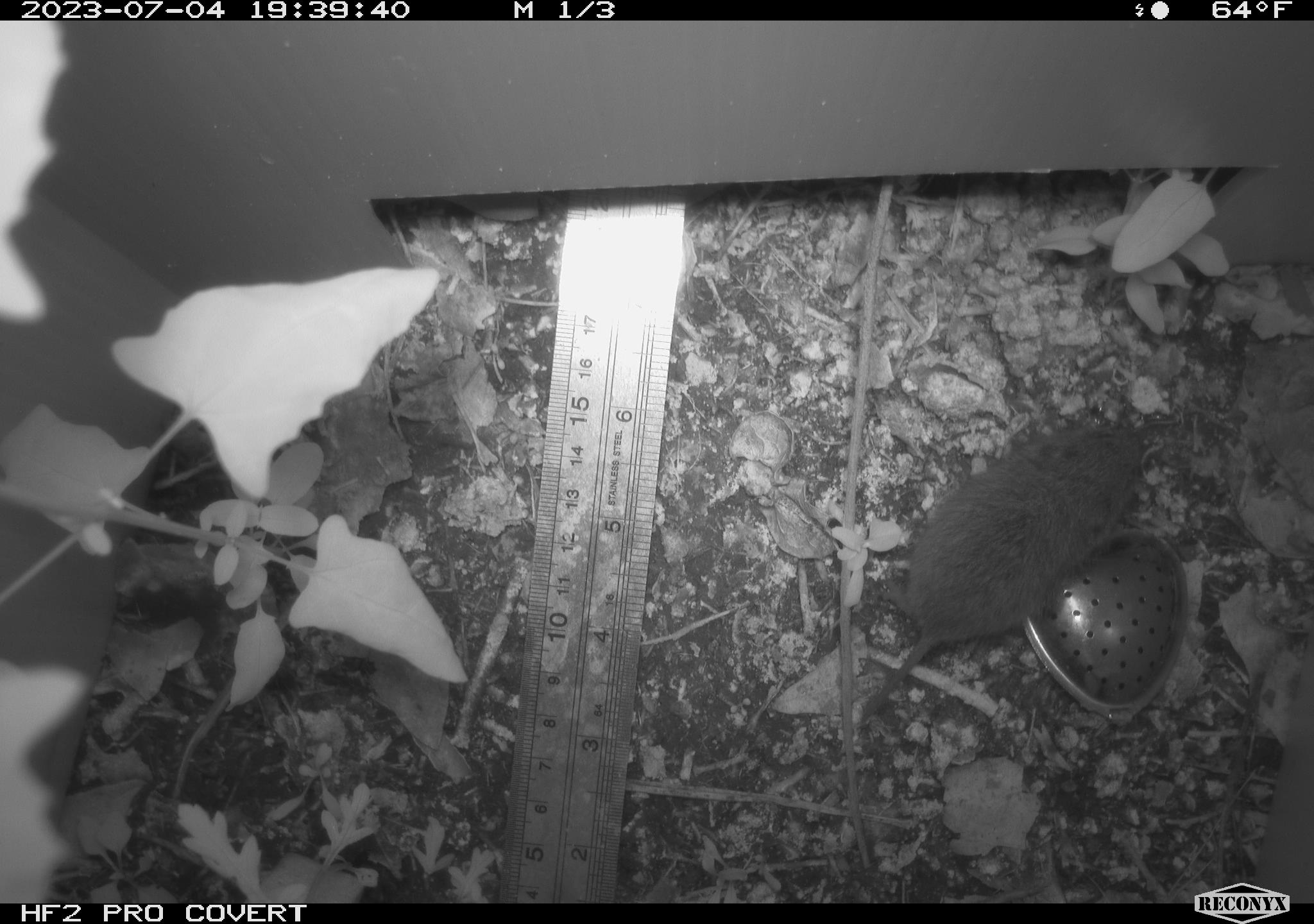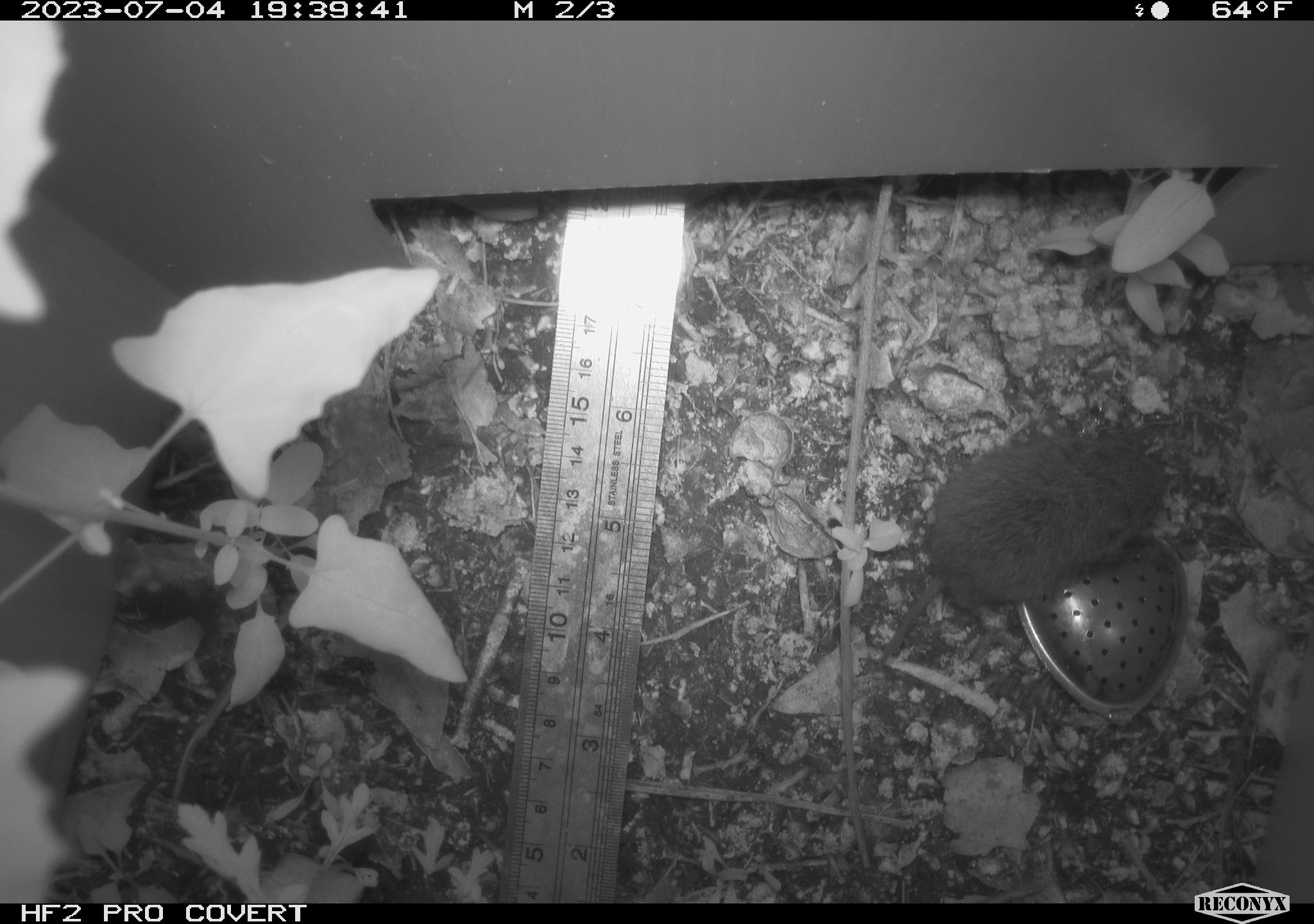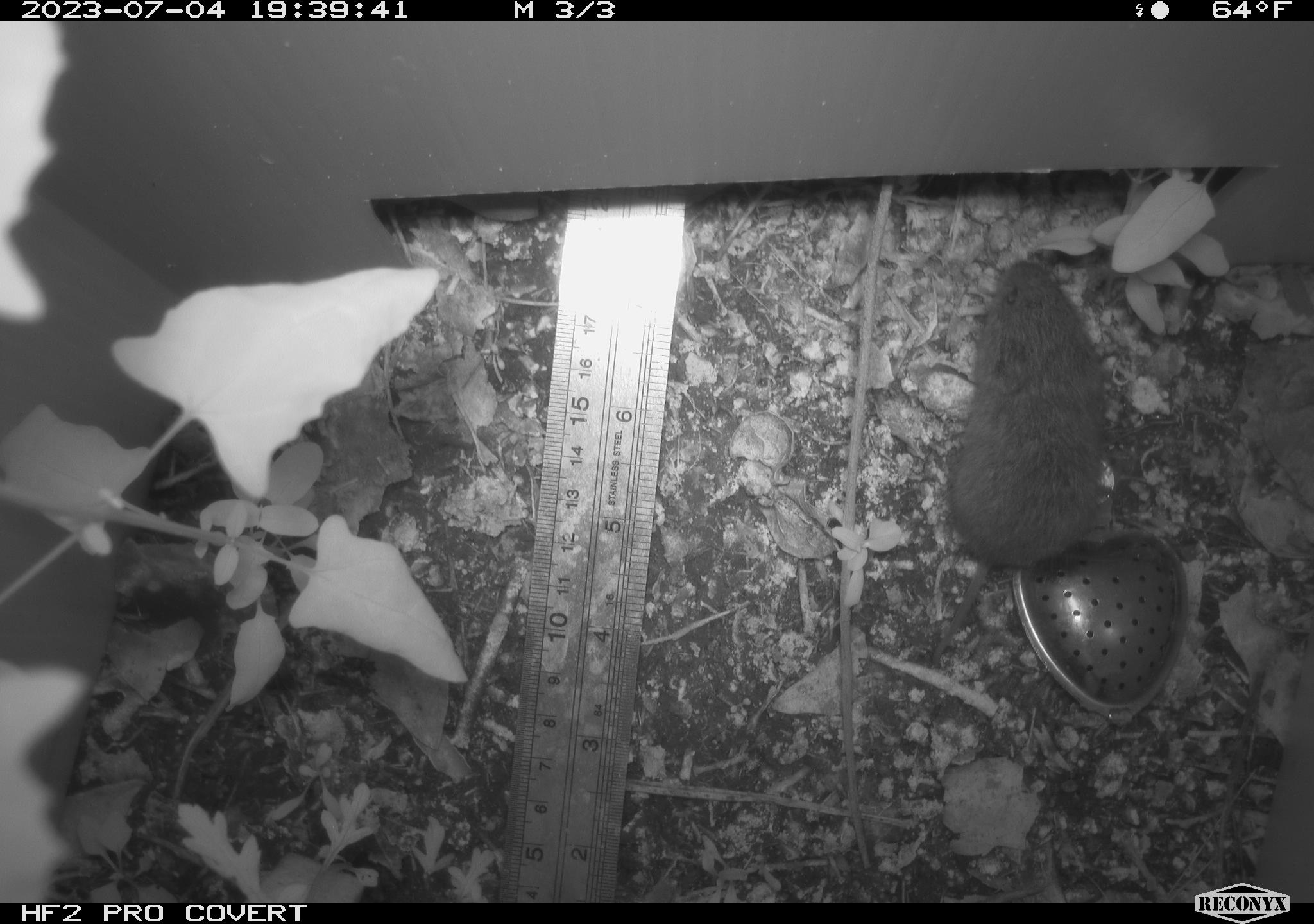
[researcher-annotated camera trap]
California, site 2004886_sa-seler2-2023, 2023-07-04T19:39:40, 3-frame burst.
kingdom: Animalia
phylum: Chordata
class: Mammalia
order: Rodentia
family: Cricetidae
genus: Microtus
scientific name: Microtus californicus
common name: california vole